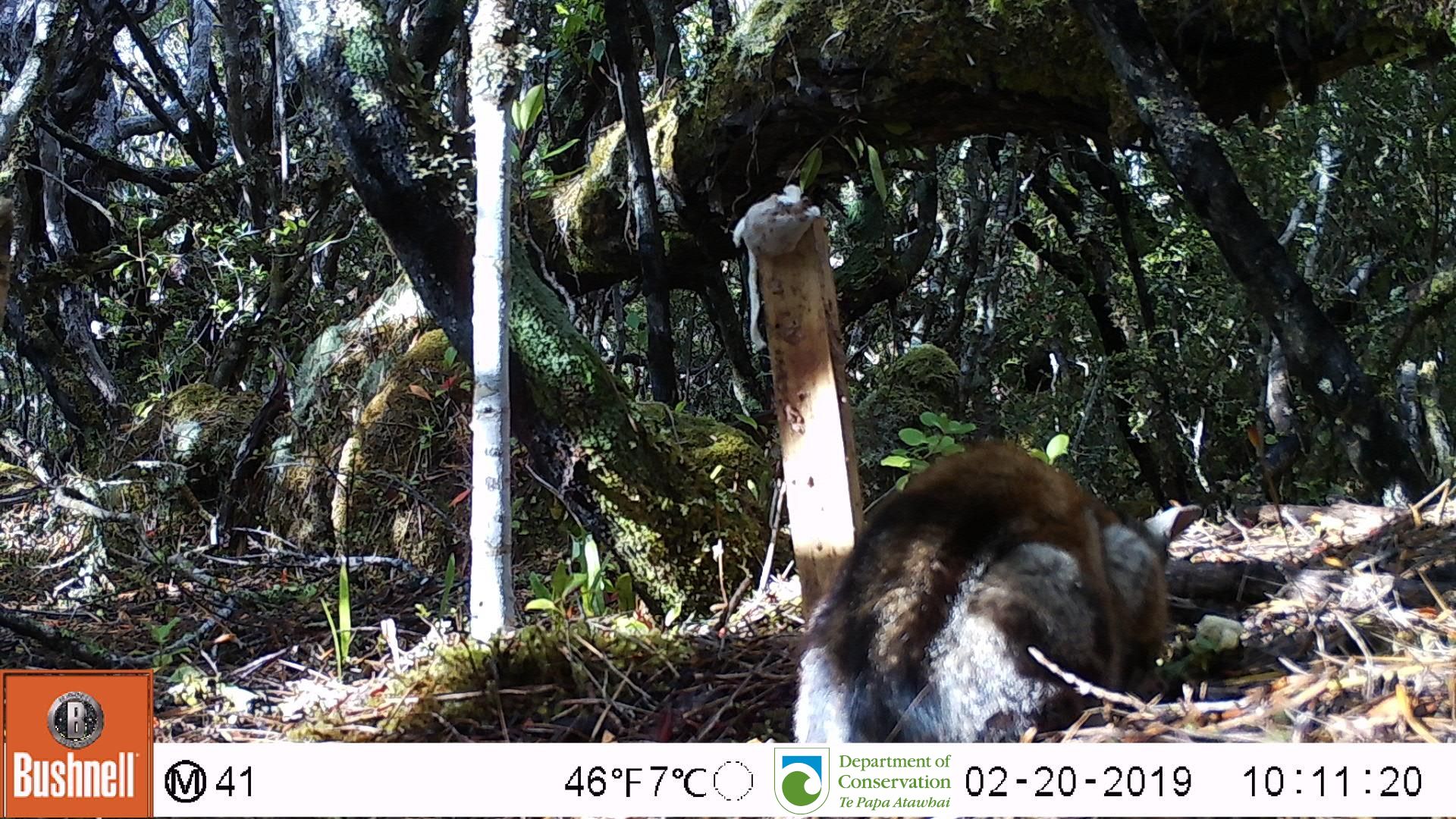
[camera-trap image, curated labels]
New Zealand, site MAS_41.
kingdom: Animalia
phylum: Chordata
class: Mammalia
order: Carnivora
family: Felidae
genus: Felis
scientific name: Felis catus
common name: domestic cat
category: cat